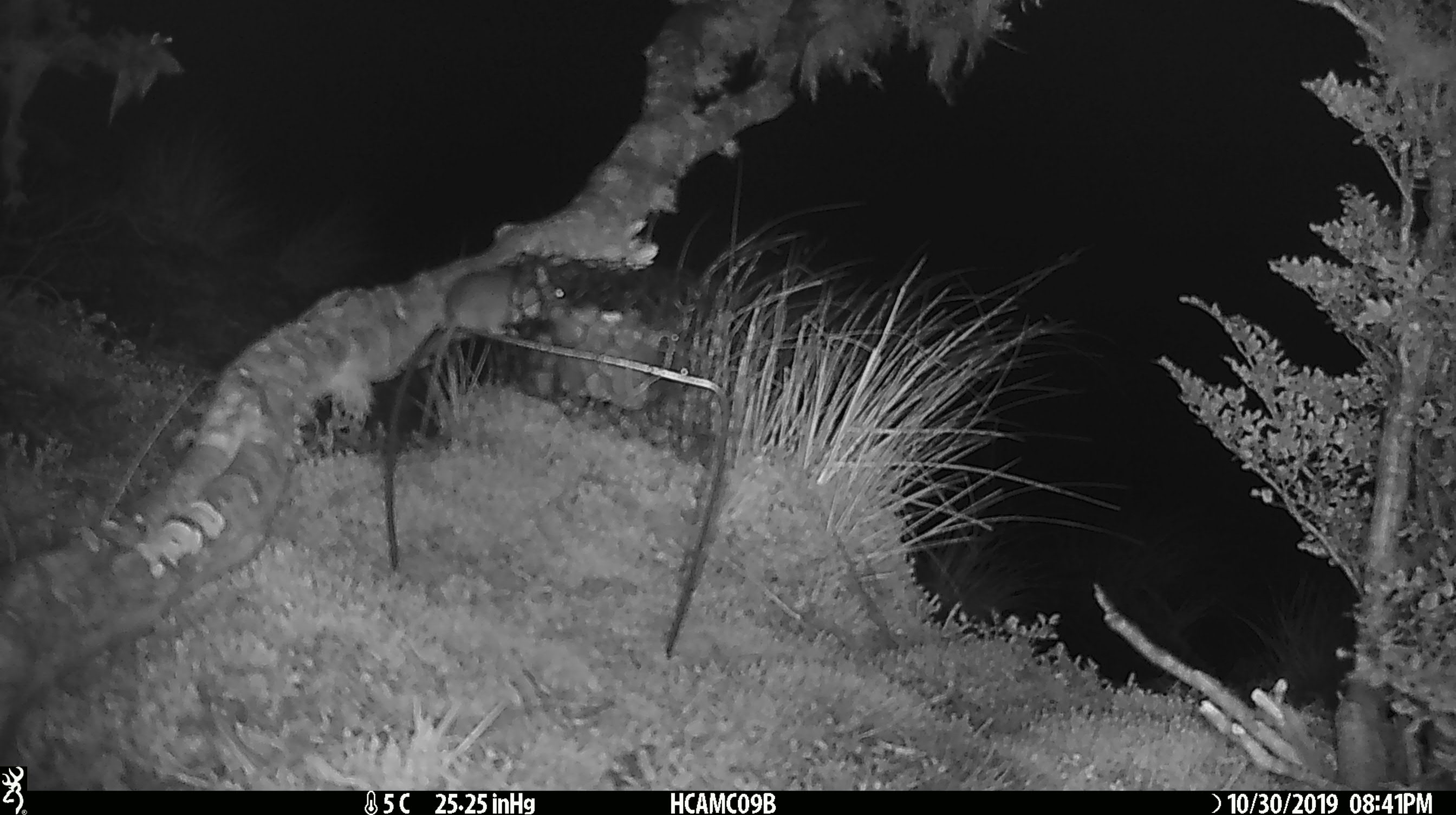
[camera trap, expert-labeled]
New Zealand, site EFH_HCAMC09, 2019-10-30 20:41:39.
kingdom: Animalia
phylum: Chordata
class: Mammalia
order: Rodentia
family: Muridae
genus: Mus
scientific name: Mus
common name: mouse